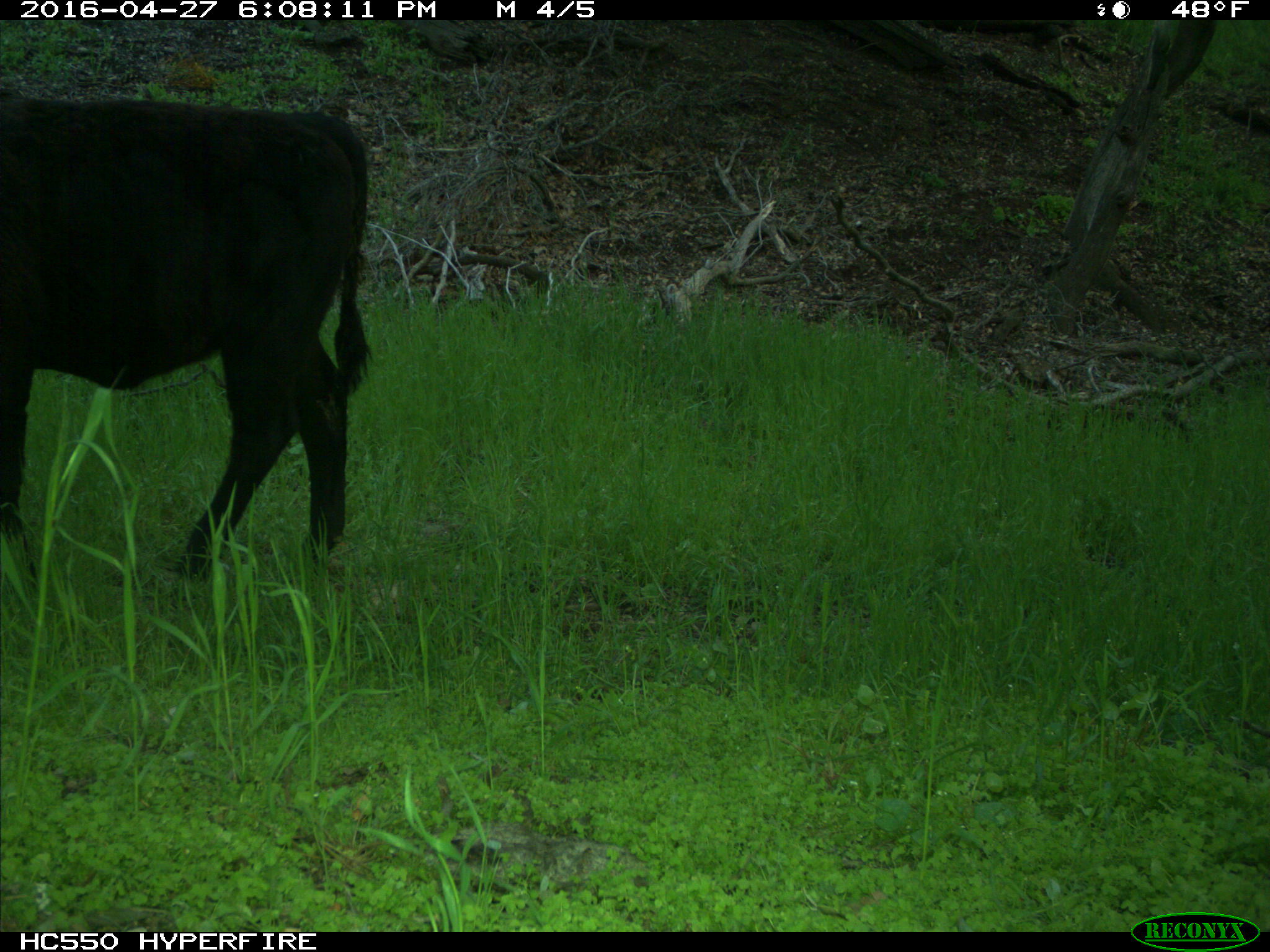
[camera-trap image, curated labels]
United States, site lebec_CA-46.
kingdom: Animalia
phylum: Chordata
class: Mammalia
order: Artiodactyla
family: Bovidae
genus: Bos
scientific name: Bos taurus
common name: domestic cow